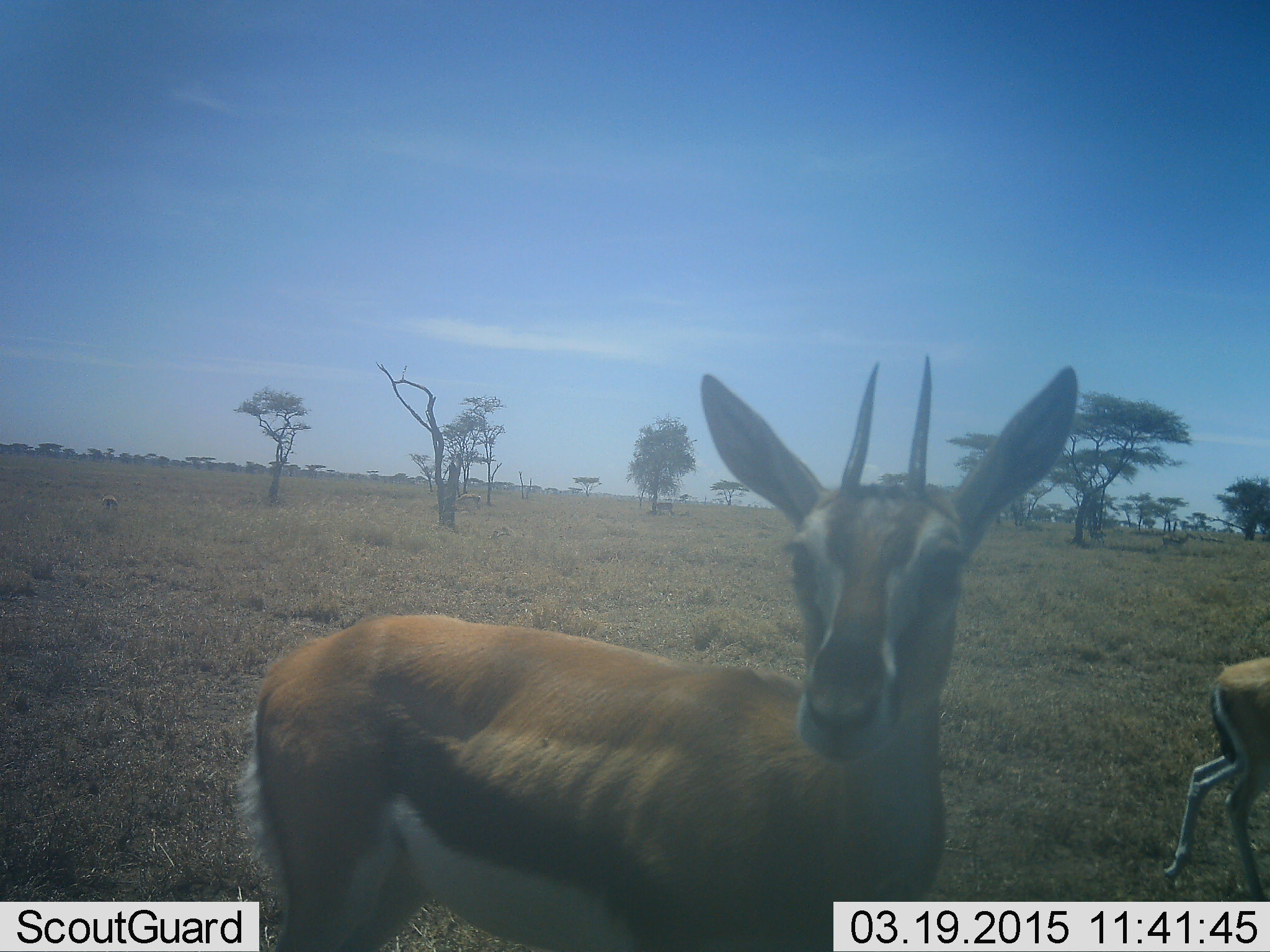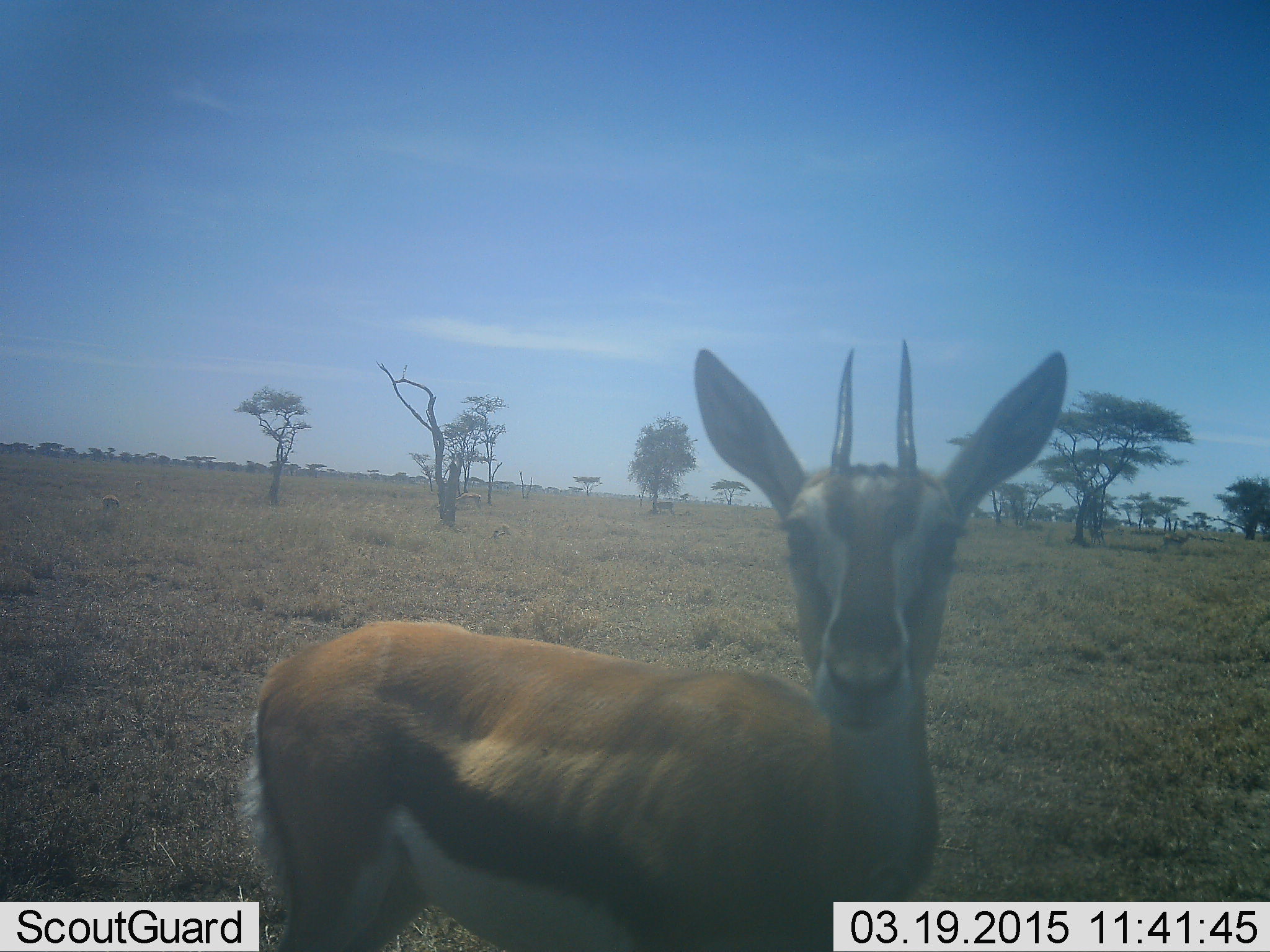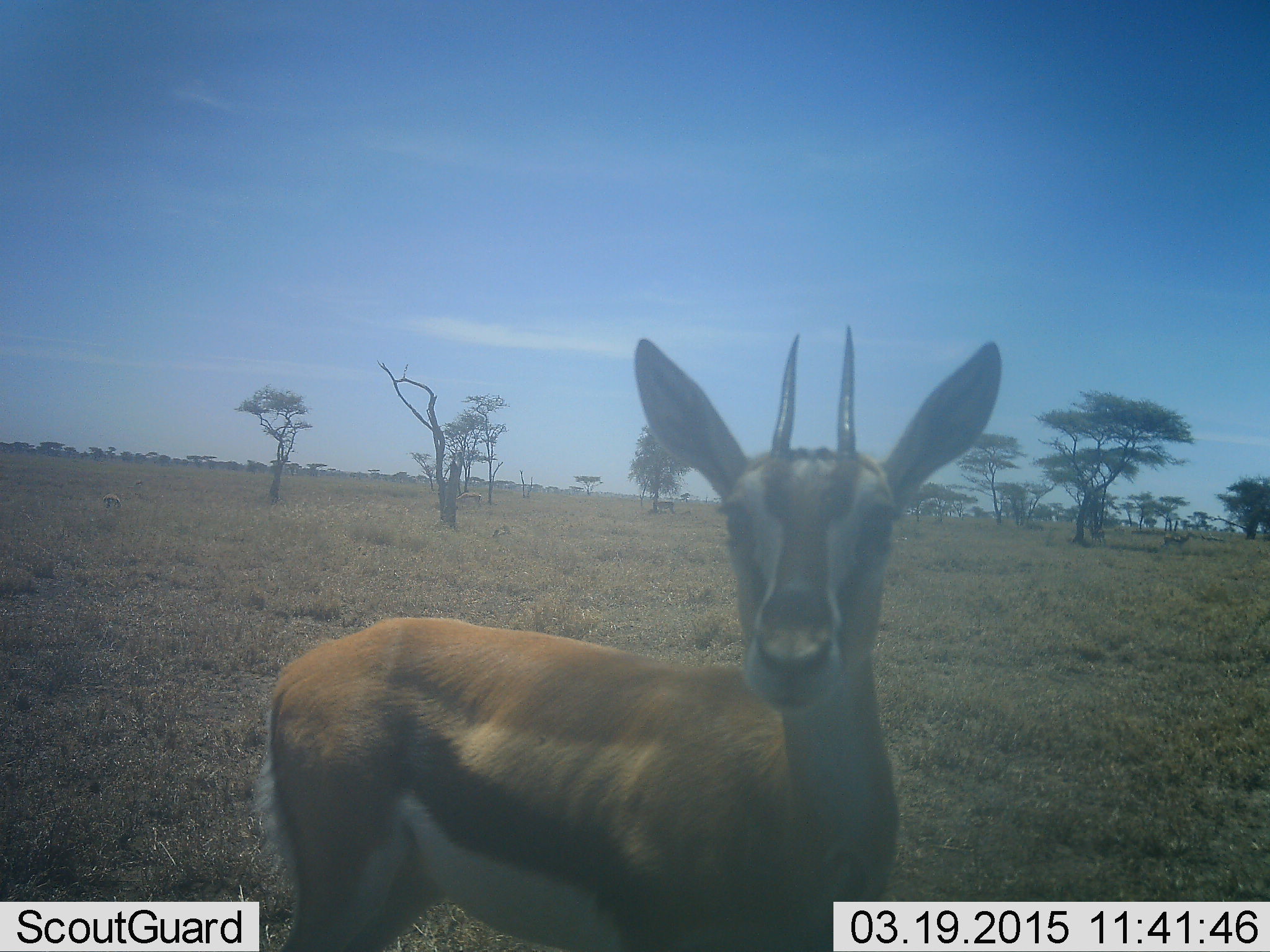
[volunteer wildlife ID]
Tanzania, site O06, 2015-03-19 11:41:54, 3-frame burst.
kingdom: Animalia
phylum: Chordata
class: Mammalia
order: Artiodactyla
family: Bovidae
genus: Eudorcas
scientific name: Eudorcas thomsonii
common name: thomson's gazelle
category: gazellethomsons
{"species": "gazellethomsons (thomson's gazelle) (Eudorcas thomsonii)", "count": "2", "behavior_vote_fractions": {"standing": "100%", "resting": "0%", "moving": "50%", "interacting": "0%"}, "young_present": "0%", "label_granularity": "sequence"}